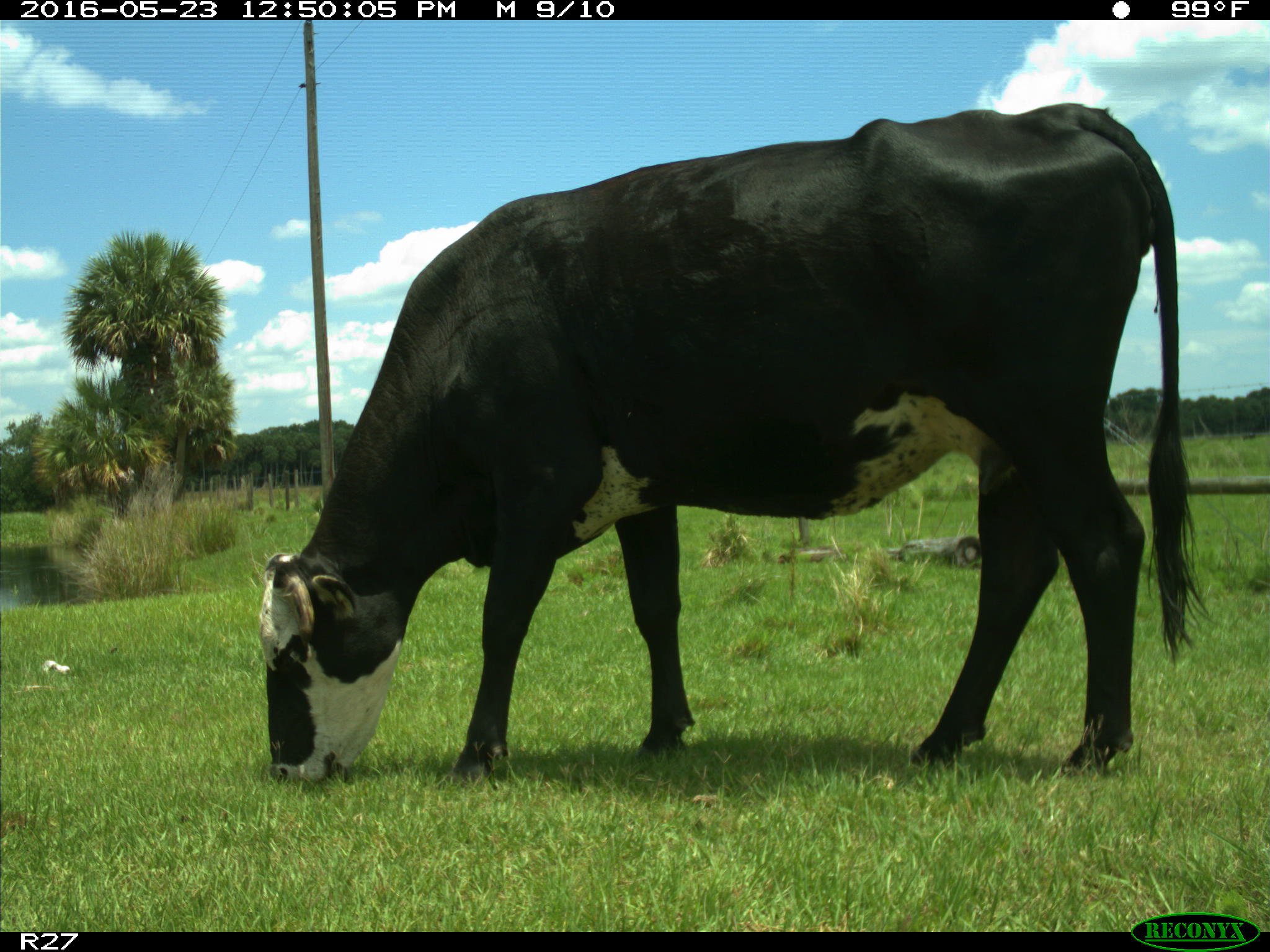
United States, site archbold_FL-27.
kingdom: Animalia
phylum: Chordata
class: Mammalia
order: Artiodactyla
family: Bovidae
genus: Bos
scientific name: Bos taurus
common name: domestic cow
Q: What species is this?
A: Bos taurus (domestic cow).